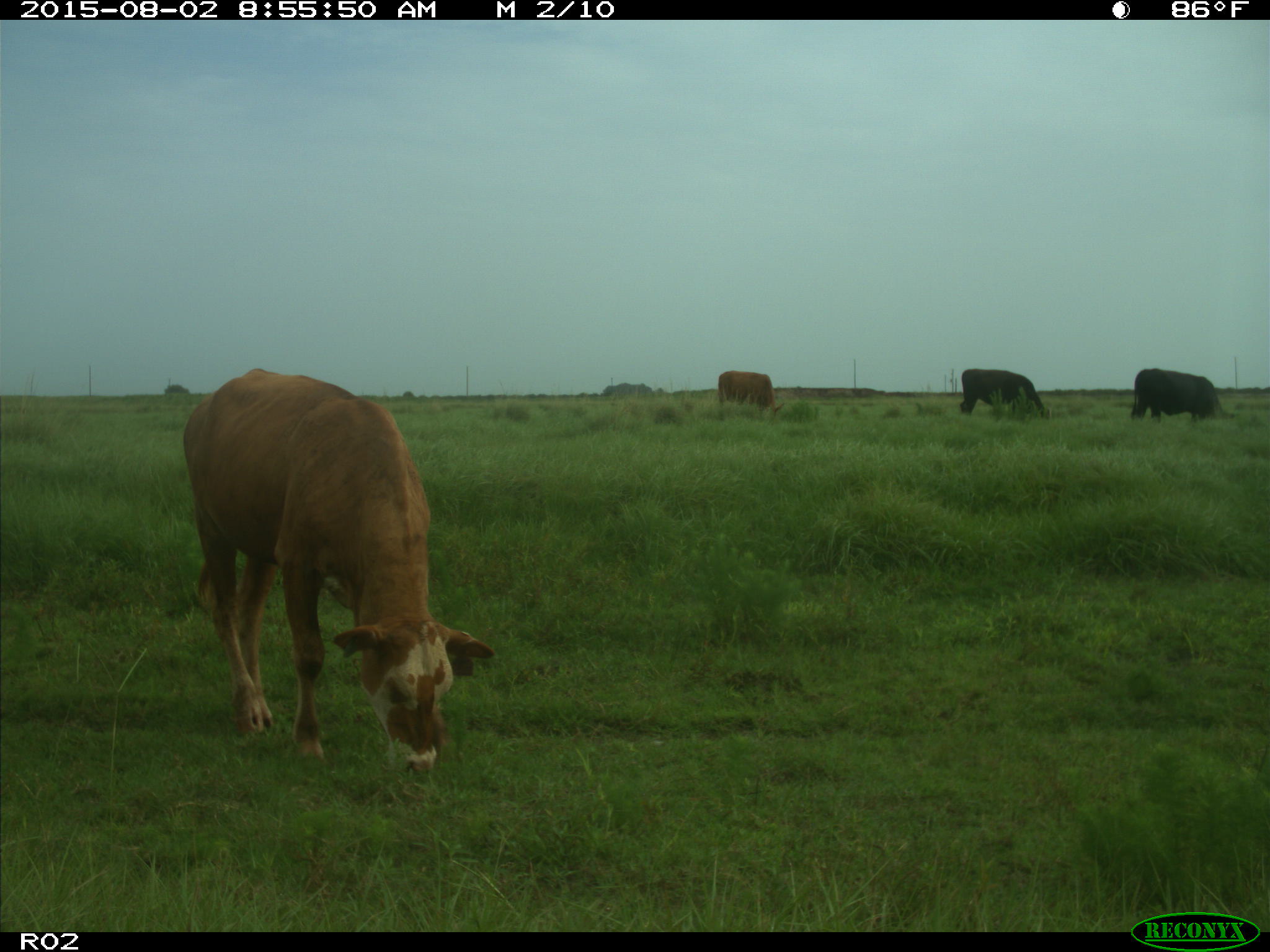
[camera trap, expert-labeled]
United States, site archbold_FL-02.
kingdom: Animalia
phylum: Chordata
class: Mammalia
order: Artiodactyla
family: Bovidae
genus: Bos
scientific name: Bos taurus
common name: domestic cow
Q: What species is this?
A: Bos taurus (domestic cow).